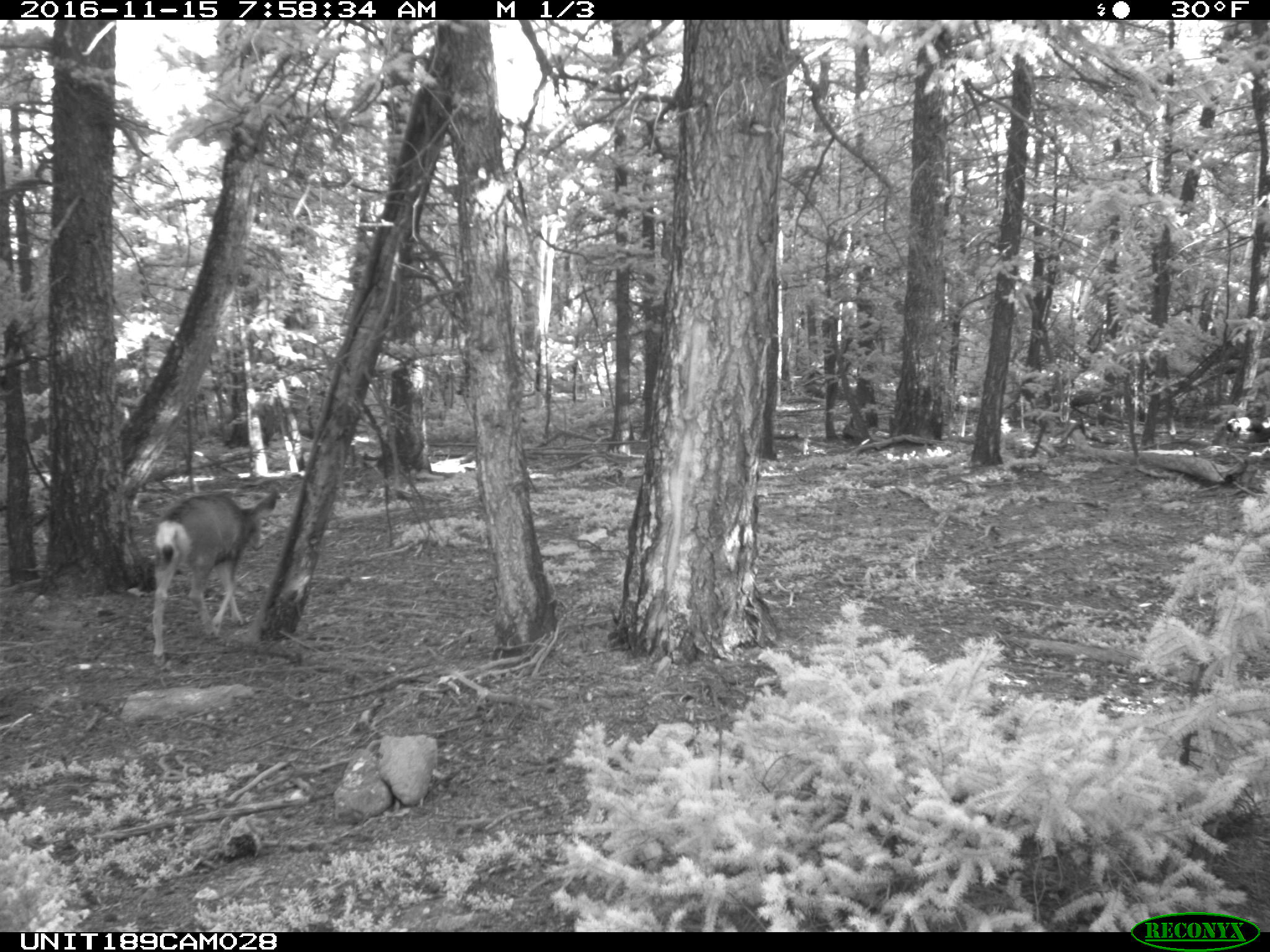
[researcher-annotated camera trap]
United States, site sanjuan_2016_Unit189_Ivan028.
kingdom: Animalia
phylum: Chordata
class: Mammalia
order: Artiodactyla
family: Cervidae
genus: Odocoileus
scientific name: Odocoileus hemionus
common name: mule deer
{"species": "Odocoileus hemionus (mule deer)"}